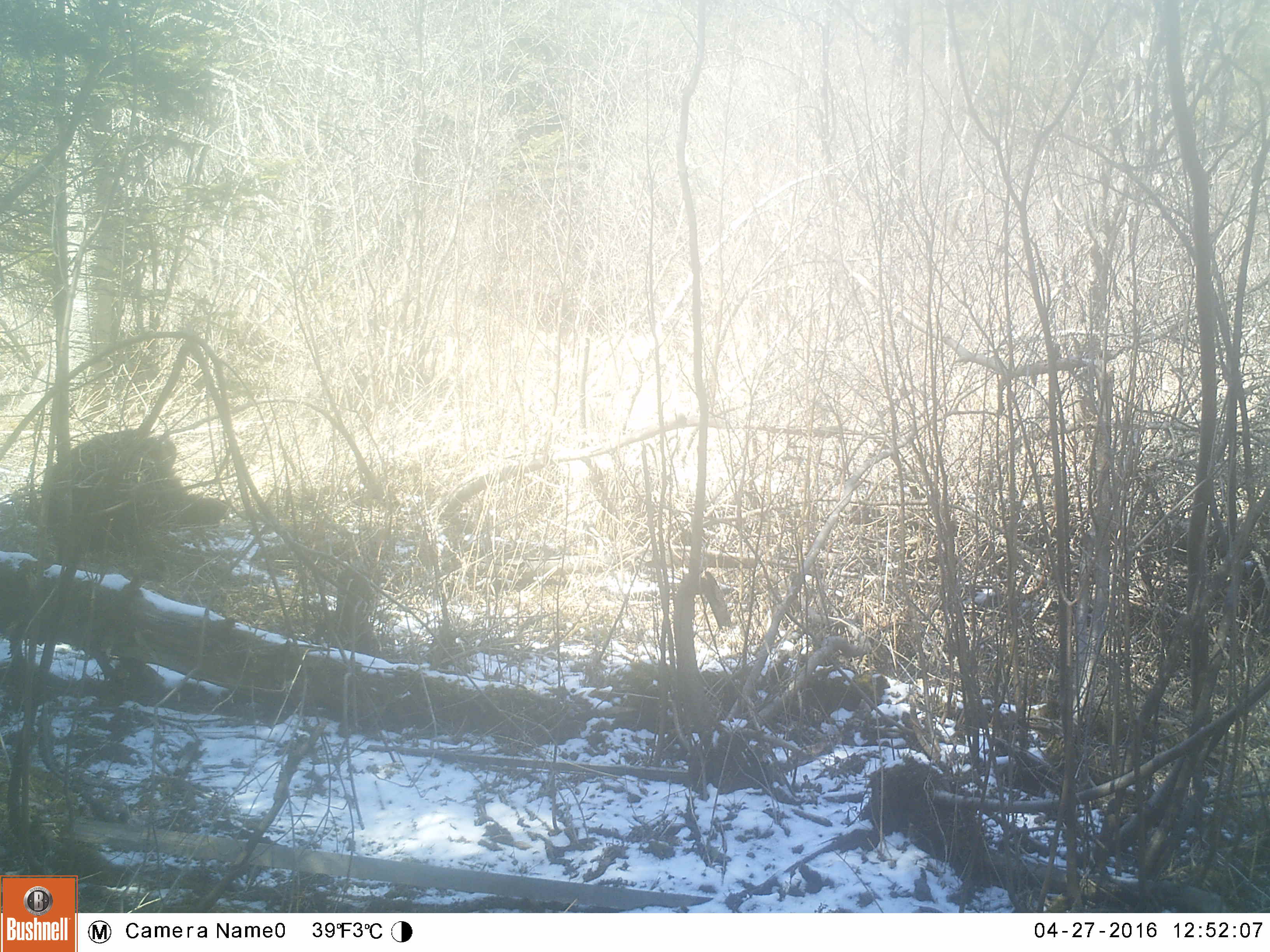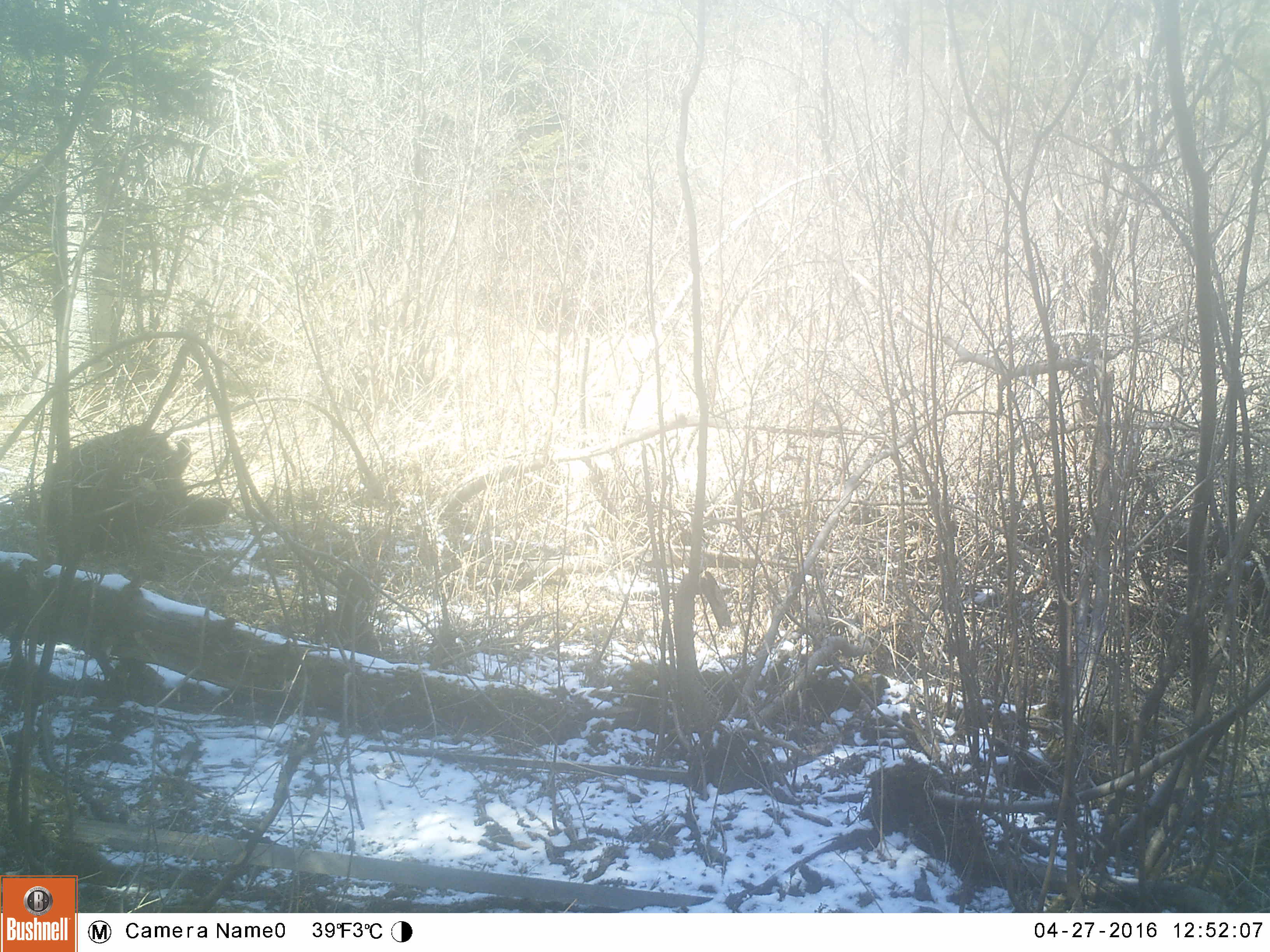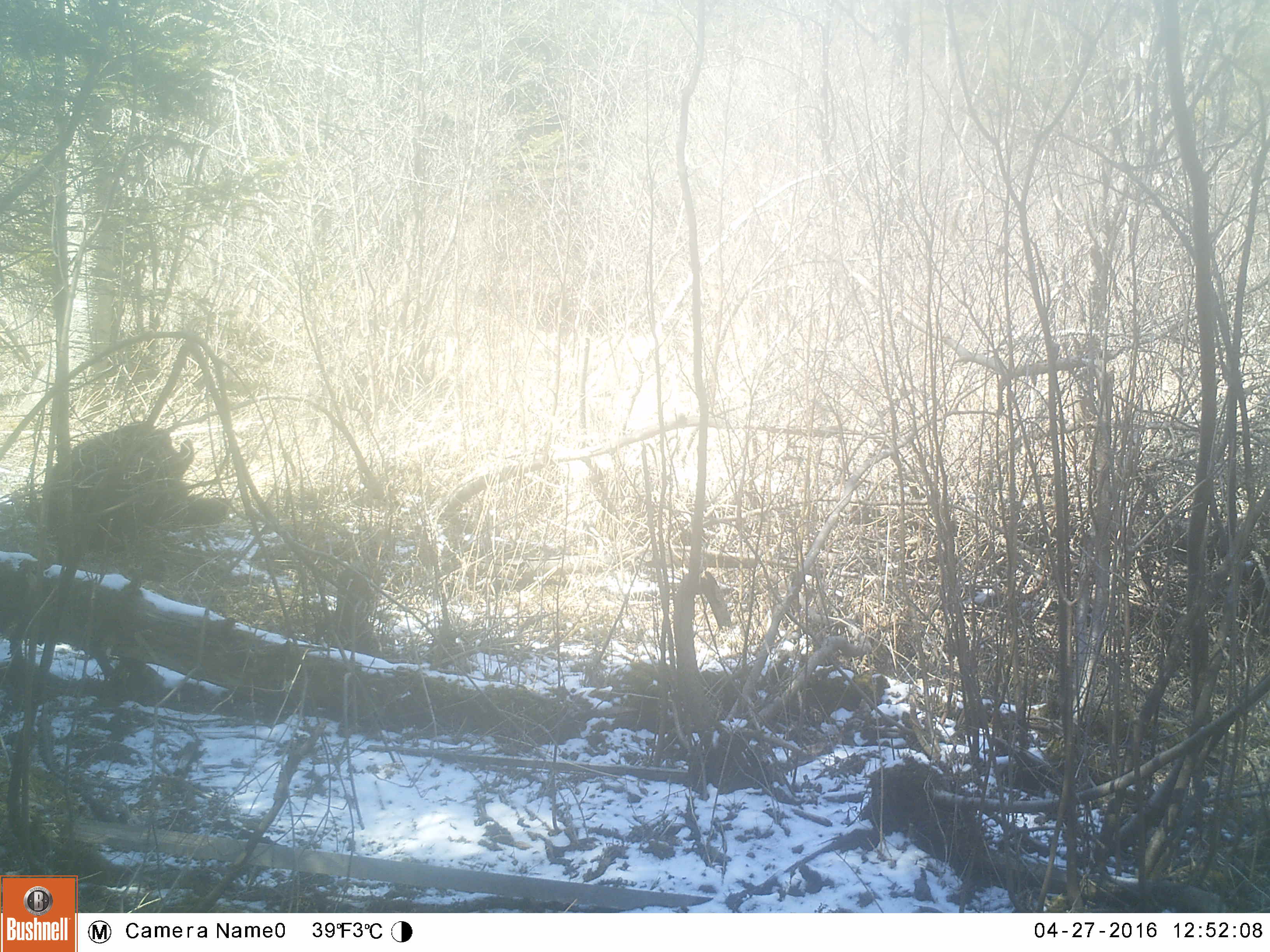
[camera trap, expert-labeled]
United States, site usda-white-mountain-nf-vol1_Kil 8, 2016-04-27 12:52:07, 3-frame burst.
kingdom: Animalia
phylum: Chordata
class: Mammalia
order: Carnivora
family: Ursidae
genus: Ursus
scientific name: Ursus americanus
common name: black bear